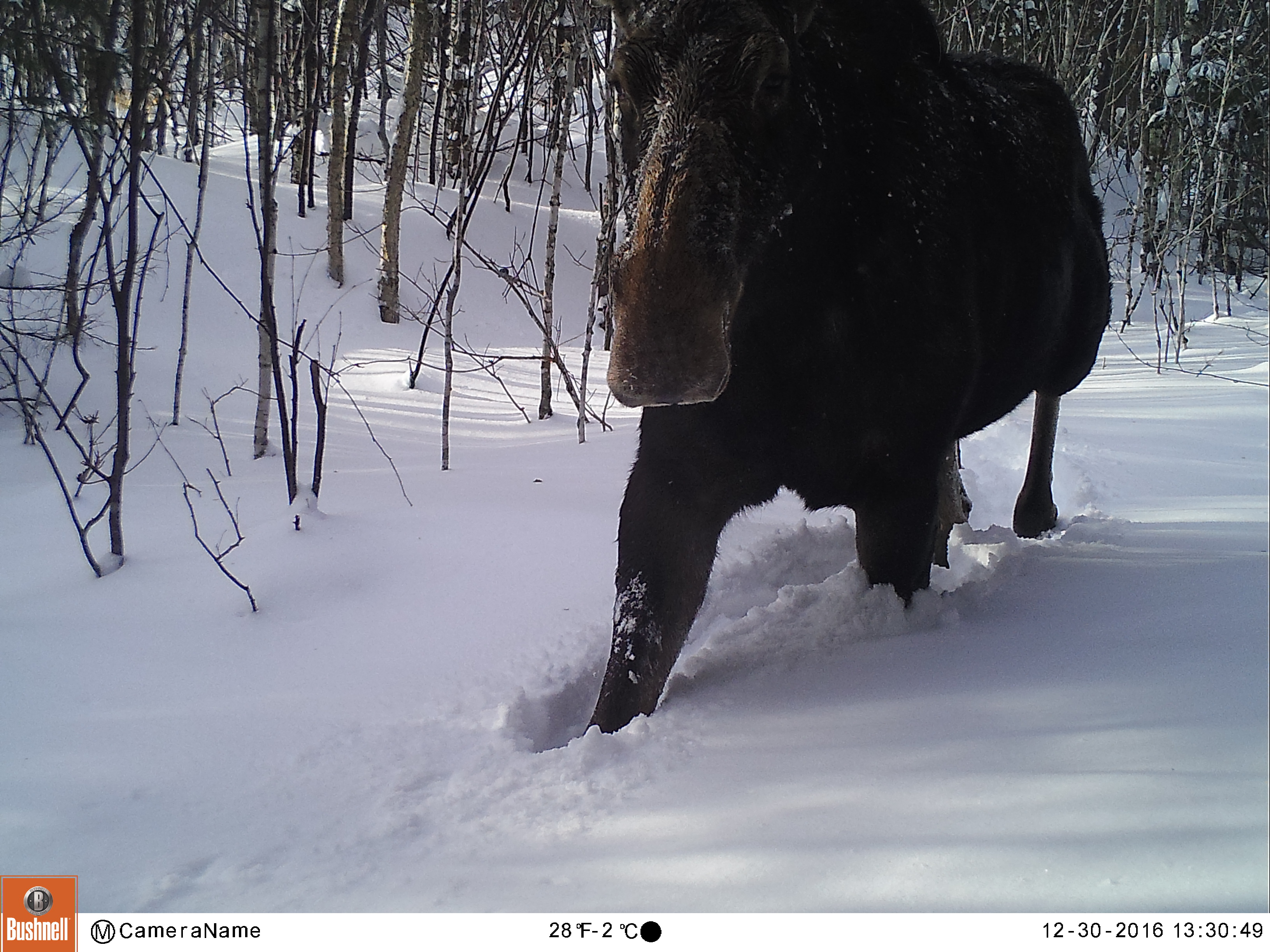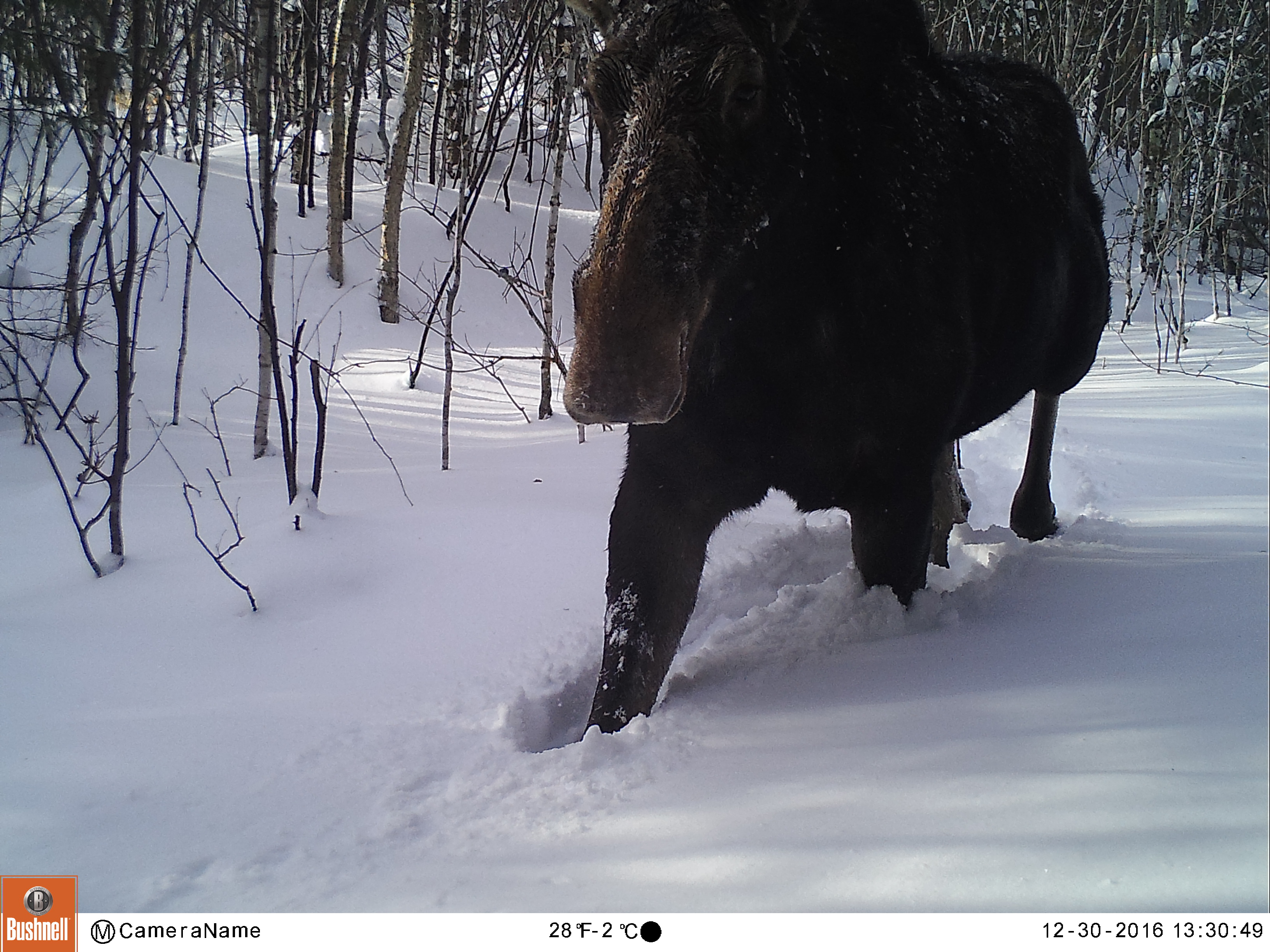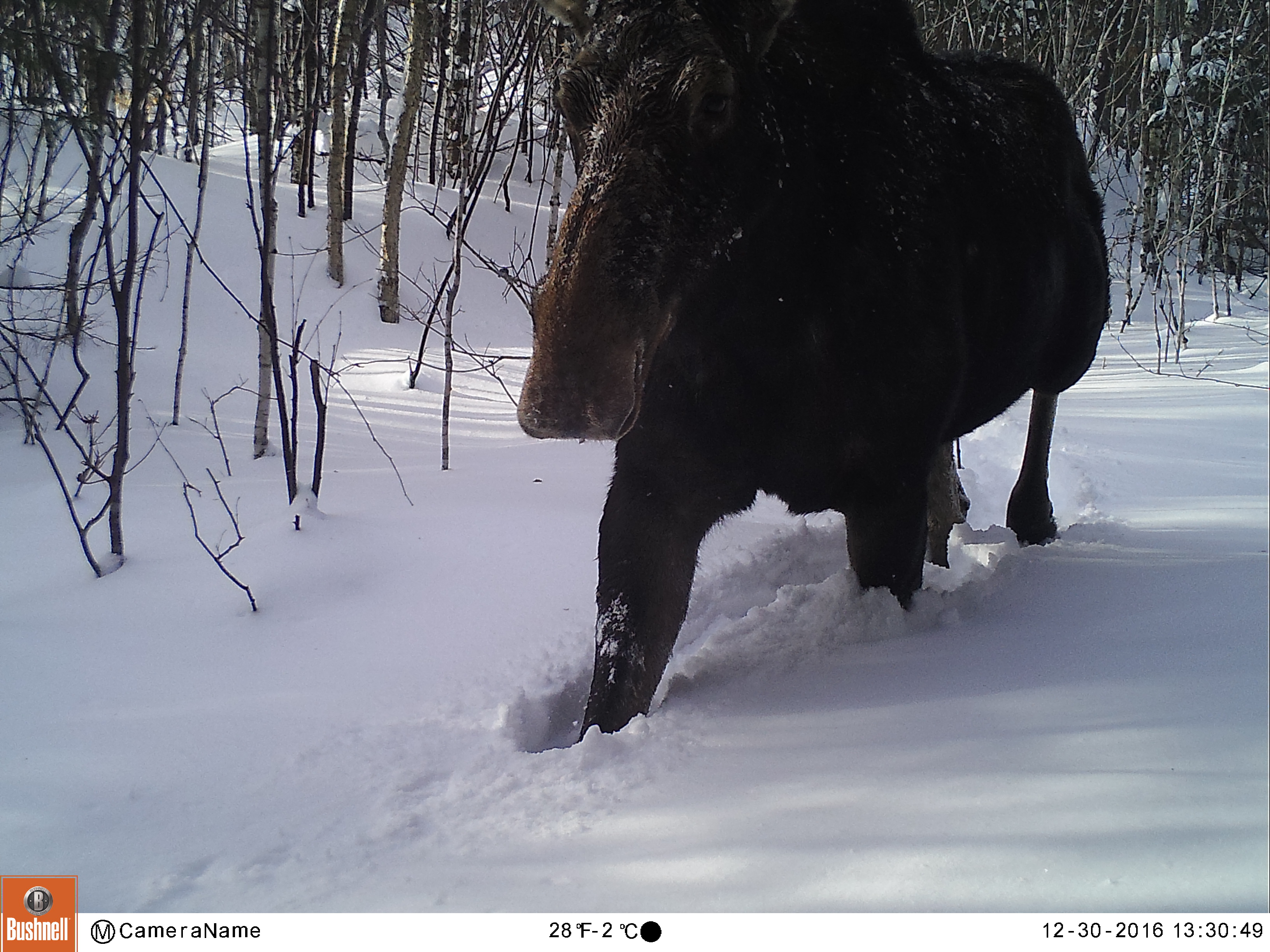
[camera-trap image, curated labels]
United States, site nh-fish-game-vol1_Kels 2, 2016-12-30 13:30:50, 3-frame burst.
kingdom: Animalia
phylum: Chordata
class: Mammalia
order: Artiodactyla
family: Cervidae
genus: Alces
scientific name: Alces alces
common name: moose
Moose (Alces alces).